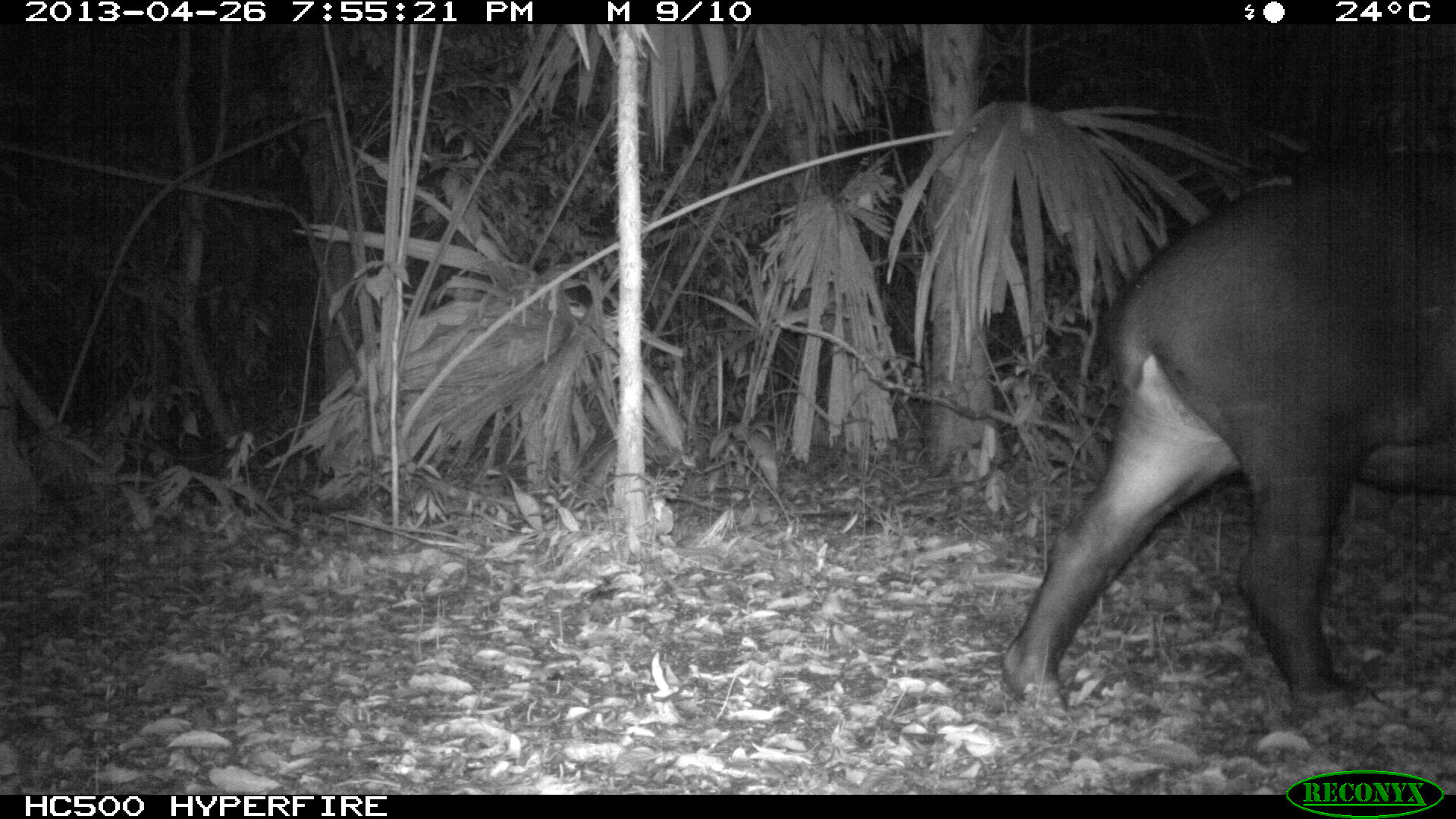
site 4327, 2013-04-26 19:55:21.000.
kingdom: Animalia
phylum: Chordata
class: Mammalia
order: Perissodactyla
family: Tapiridae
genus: Tapirus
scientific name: Tapirus bairdii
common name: baird's tapir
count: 1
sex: female